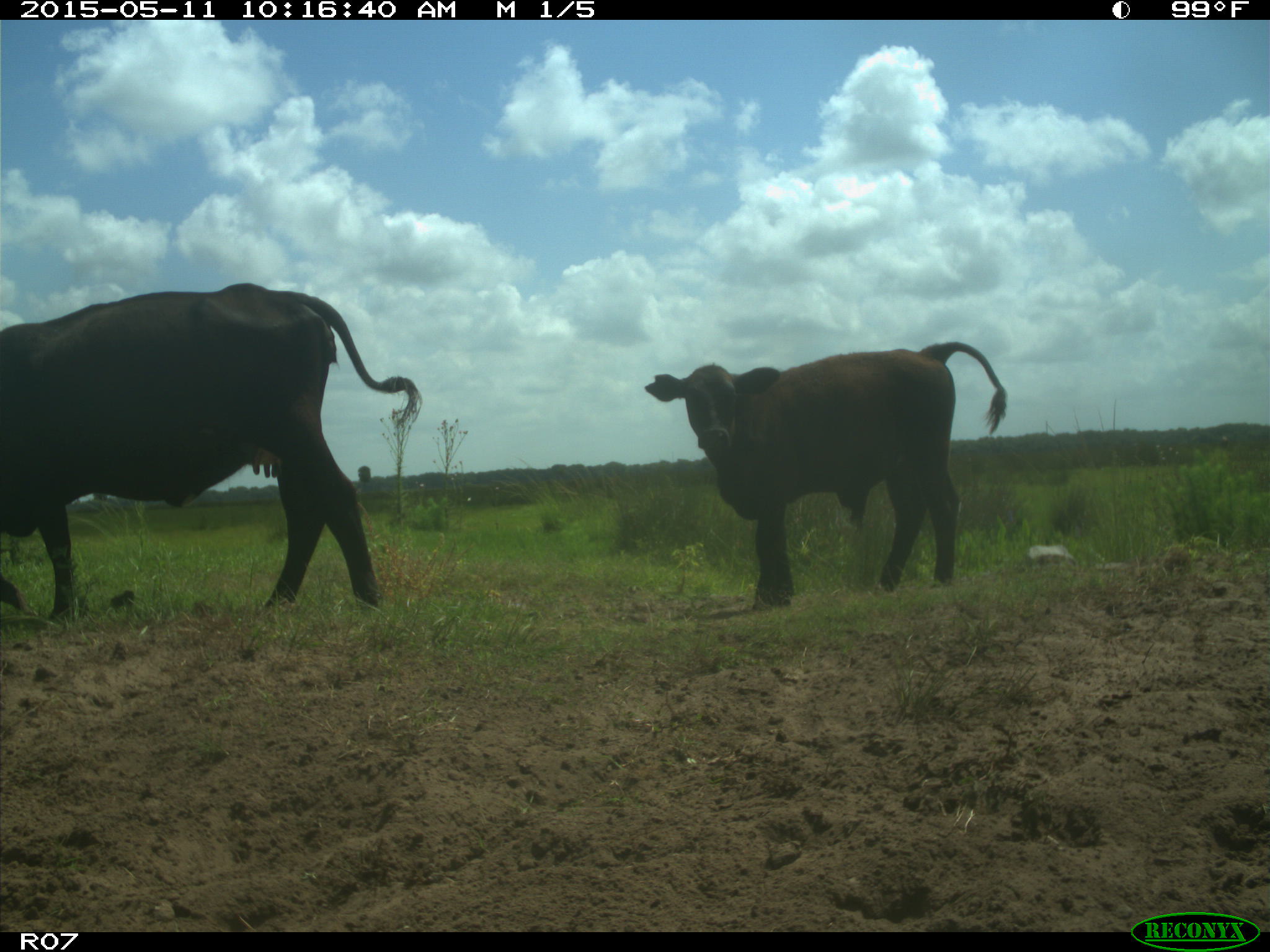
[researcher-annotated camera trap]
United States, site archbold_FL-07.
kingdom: Animalia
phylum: Chordata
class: Mammalia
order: Artiodactyla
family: Bovidae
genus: Bos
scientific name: Bos taurus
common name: domestic cow